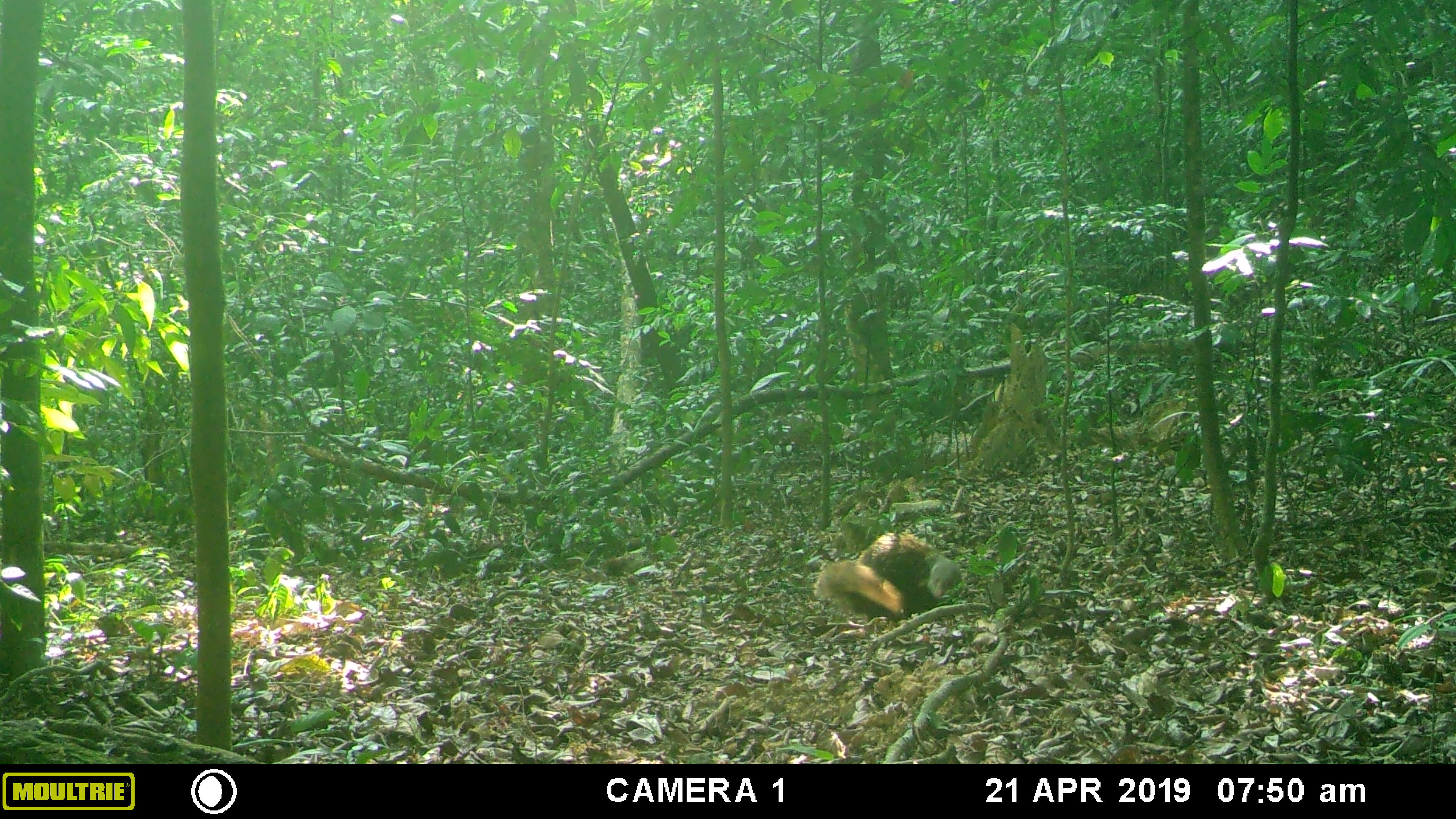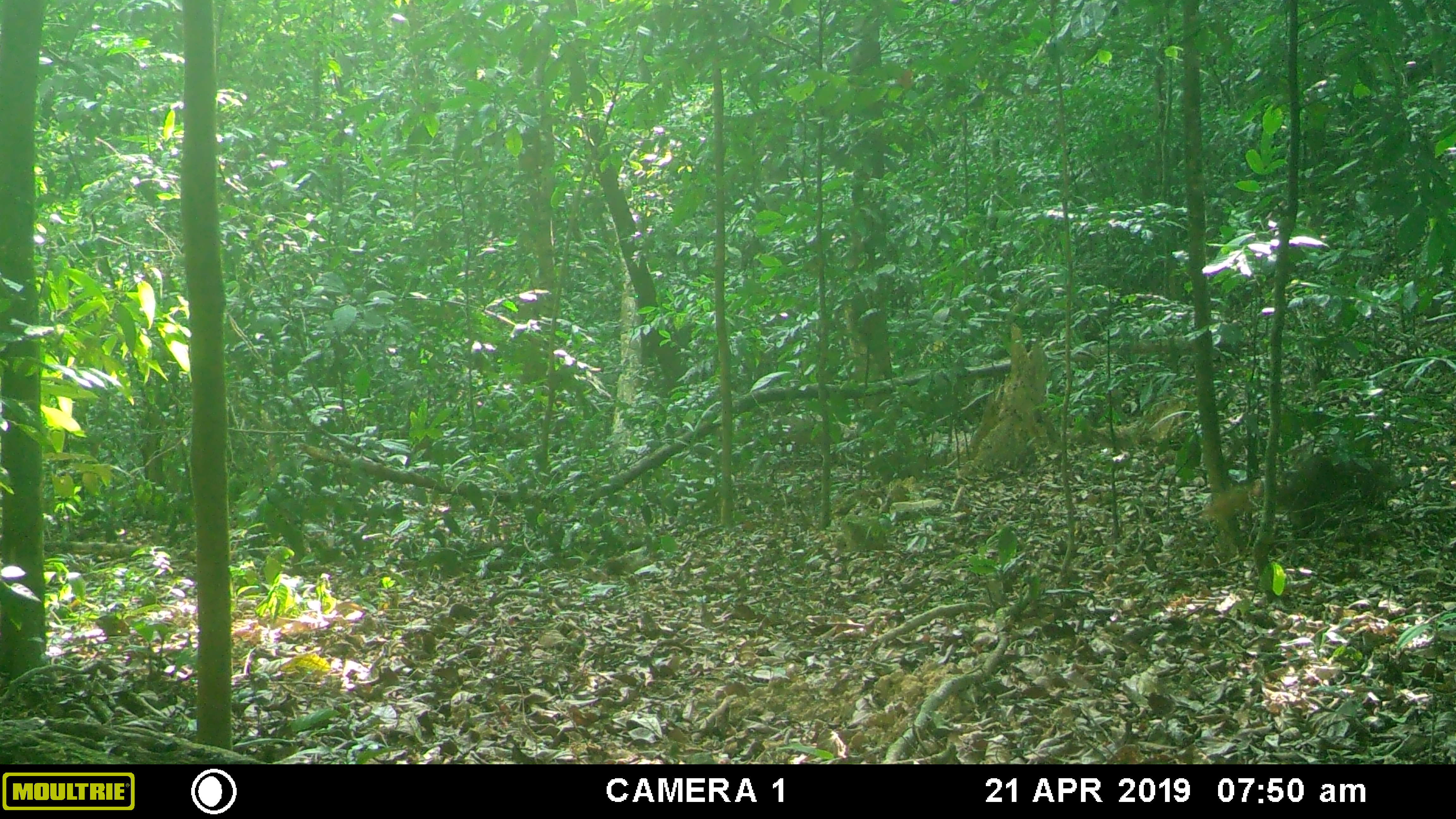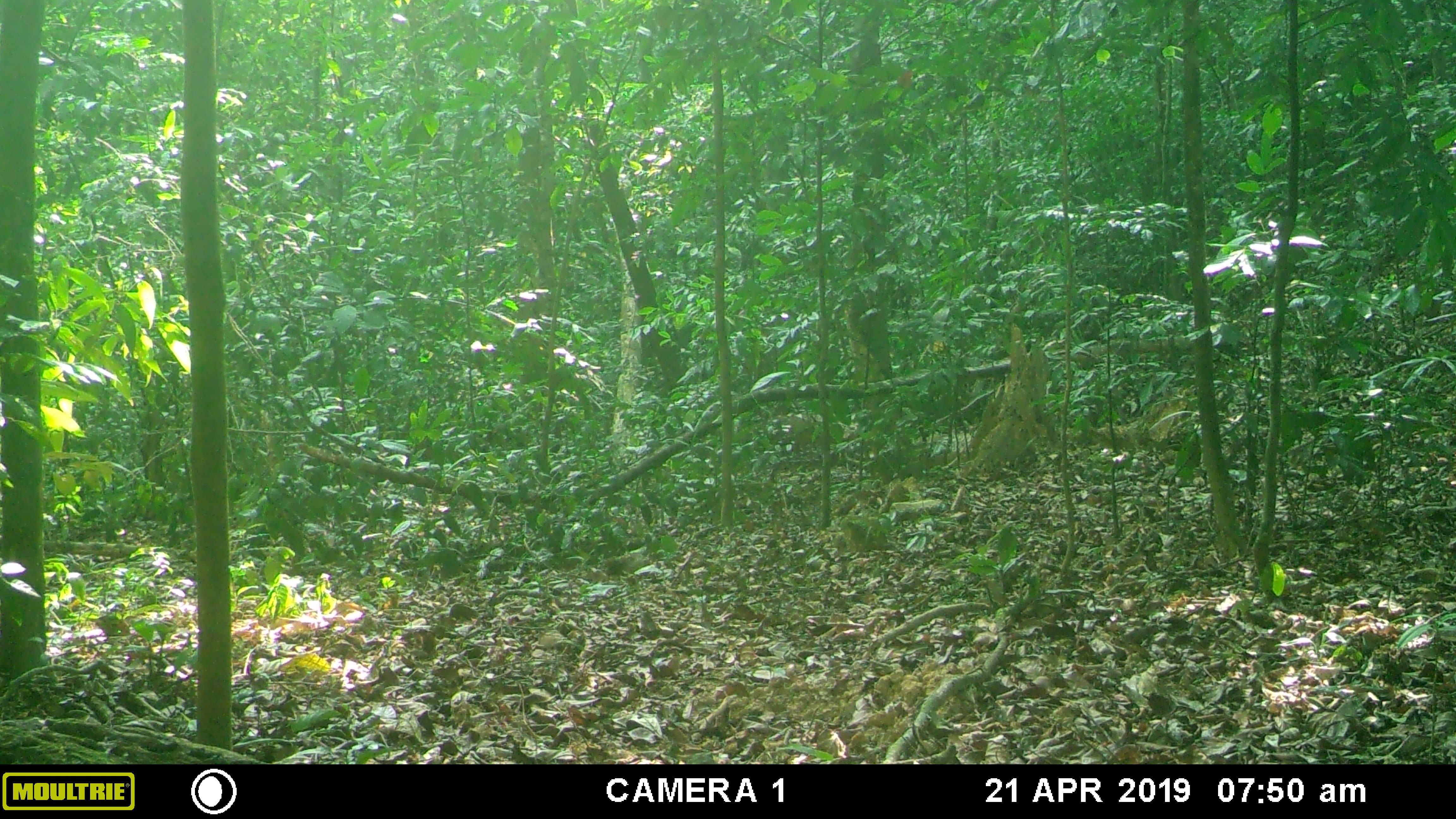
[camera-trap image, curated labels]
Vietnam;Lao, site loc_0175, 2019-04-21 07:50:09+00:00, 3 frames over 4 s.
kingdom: Animalia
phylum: Chordata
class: Mammalia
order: Carnivora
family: Herpestidae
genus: Urva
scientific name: Urva urva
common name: crab-eating mongoose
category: crab eating mongoose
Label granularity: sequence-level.